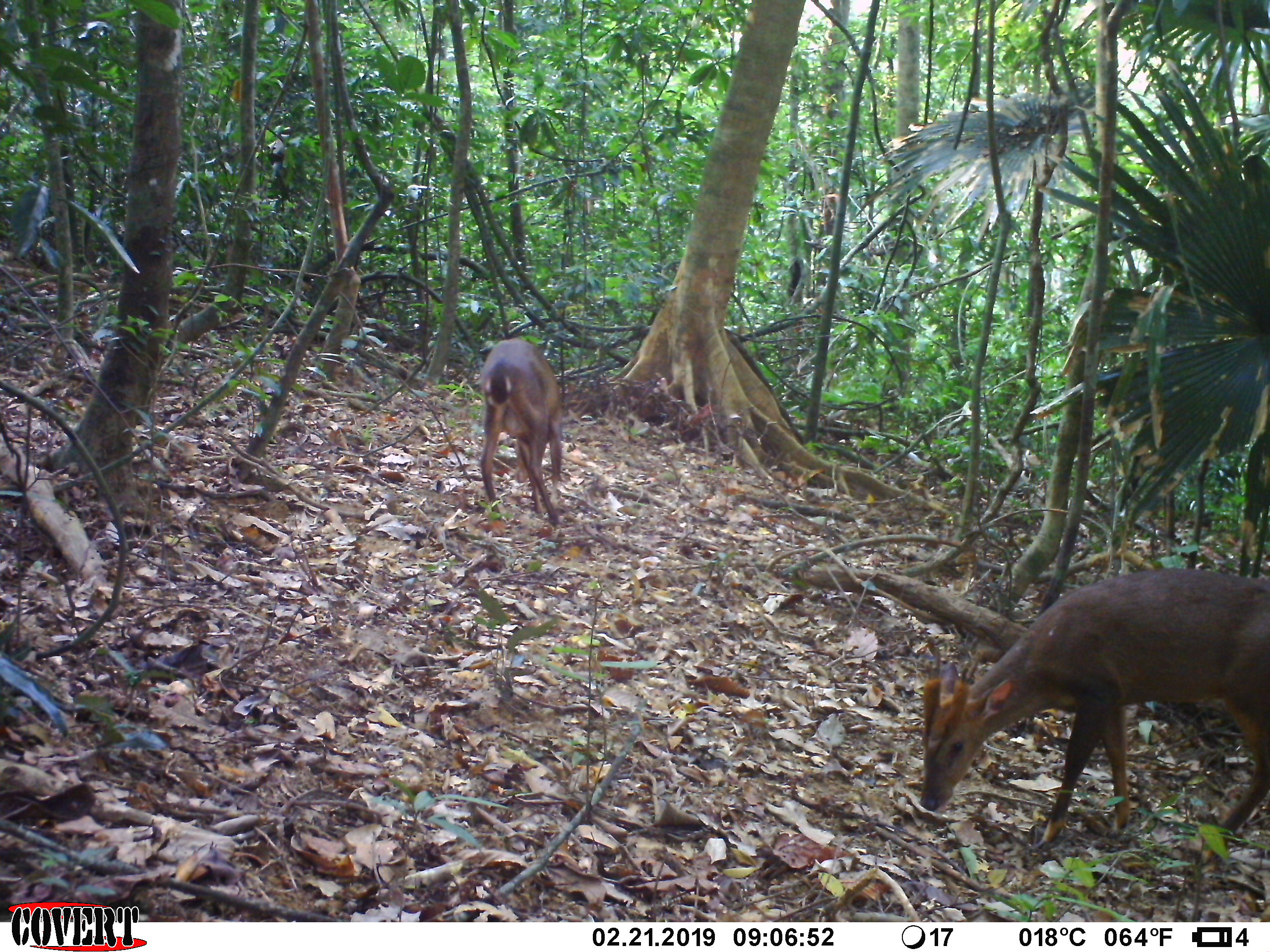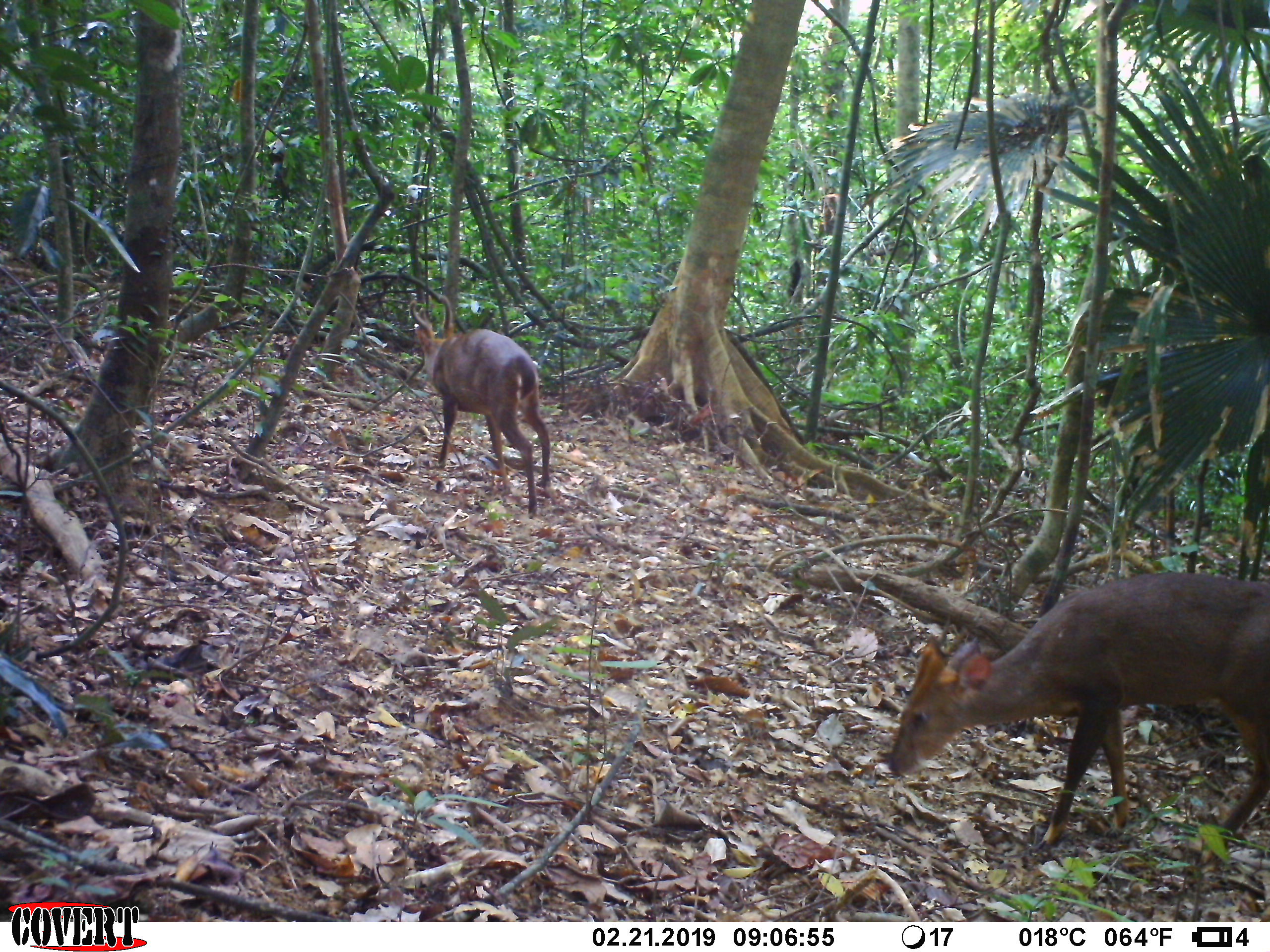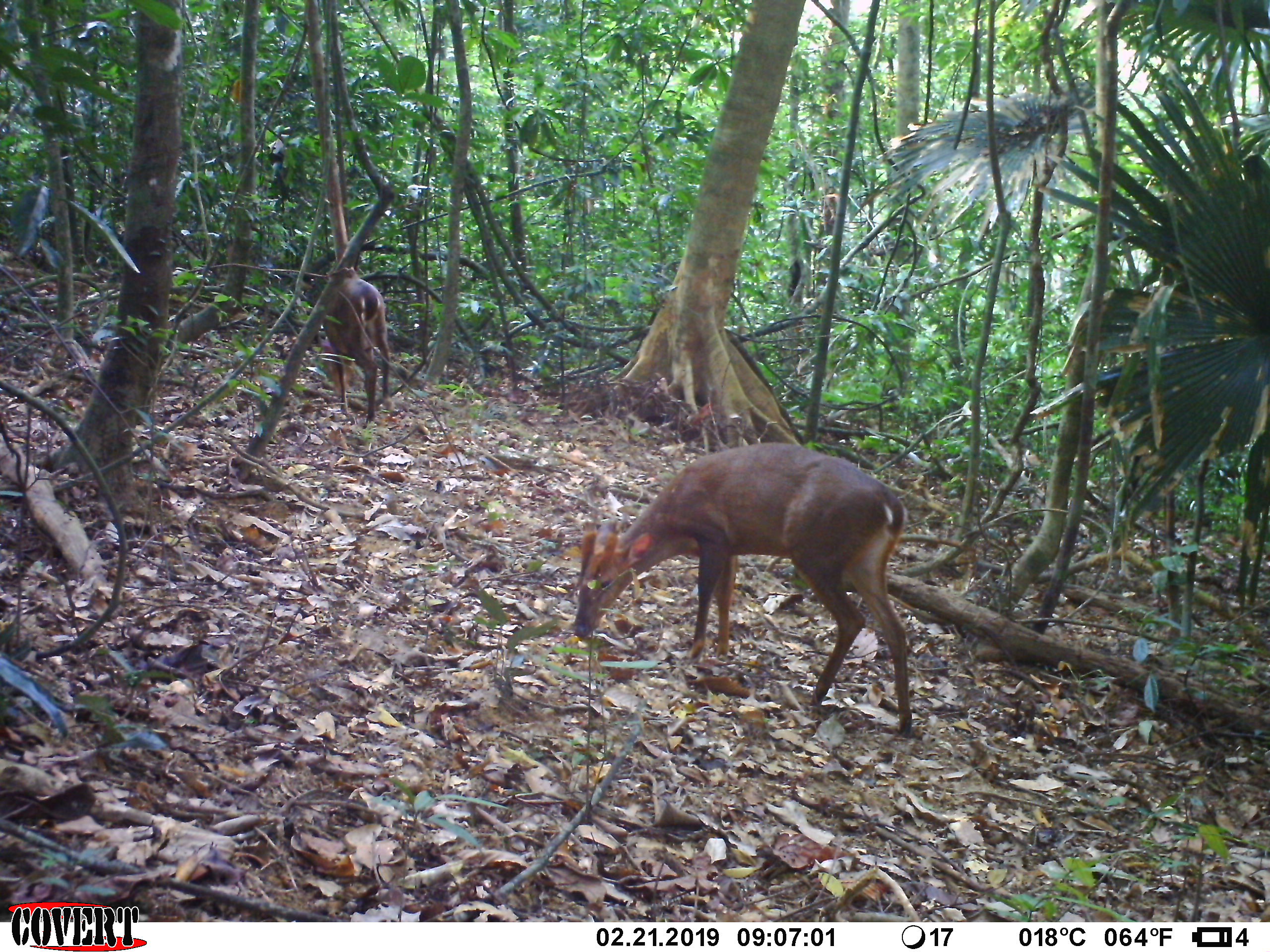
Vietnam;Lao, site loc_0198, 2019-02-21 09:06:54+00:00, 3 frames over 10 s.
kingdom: Animalia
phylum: Chordata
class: Mammalia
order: Artiodactyla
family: Cervidae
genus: Muntiacus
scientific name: Muntiacus vuquangensis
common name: large-antlered muntjac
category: large antlered muntjac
Large antlered muntjac (large-antlered muntjac) (Muntiacus vuquangensis). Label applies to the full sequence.